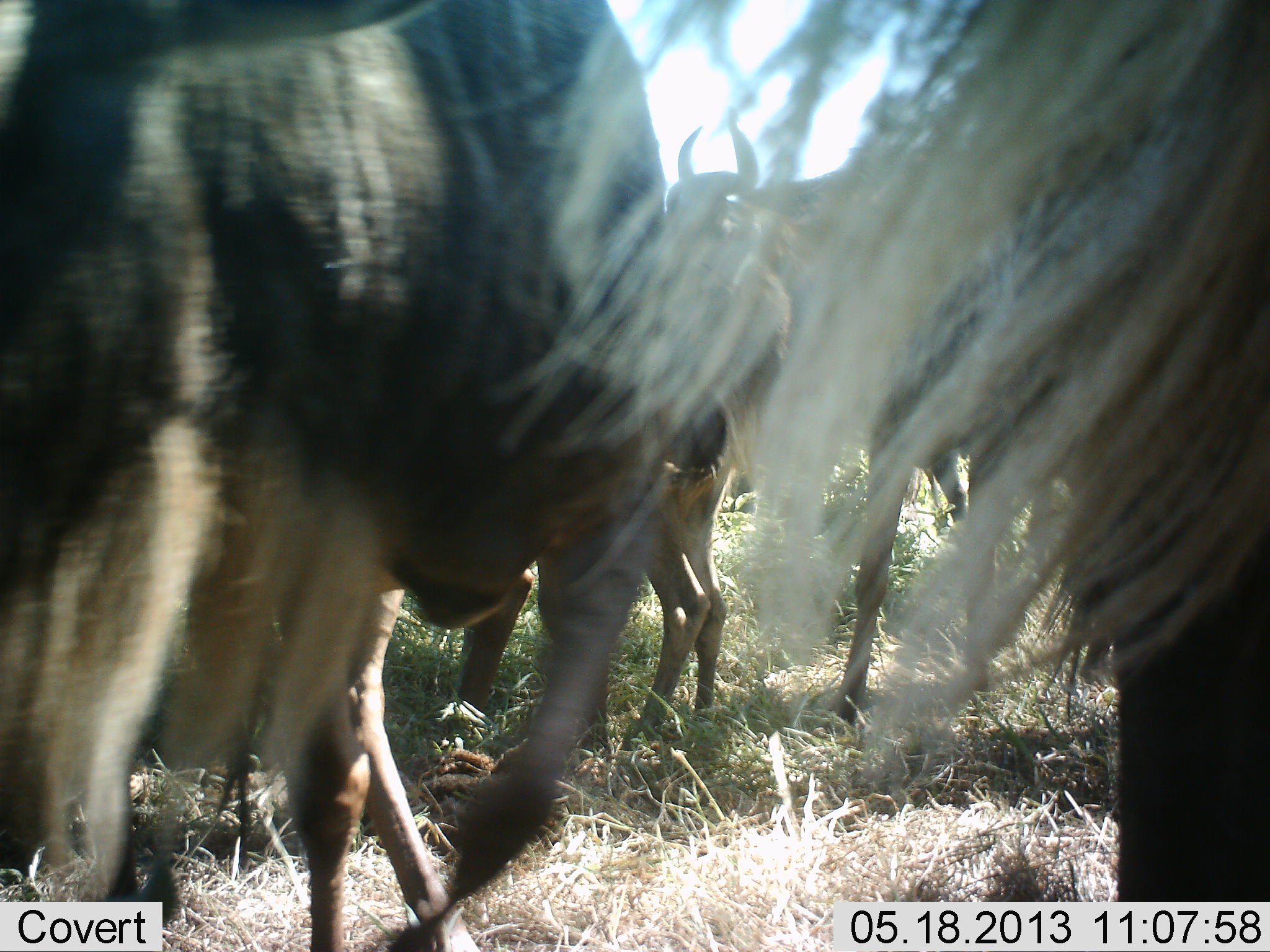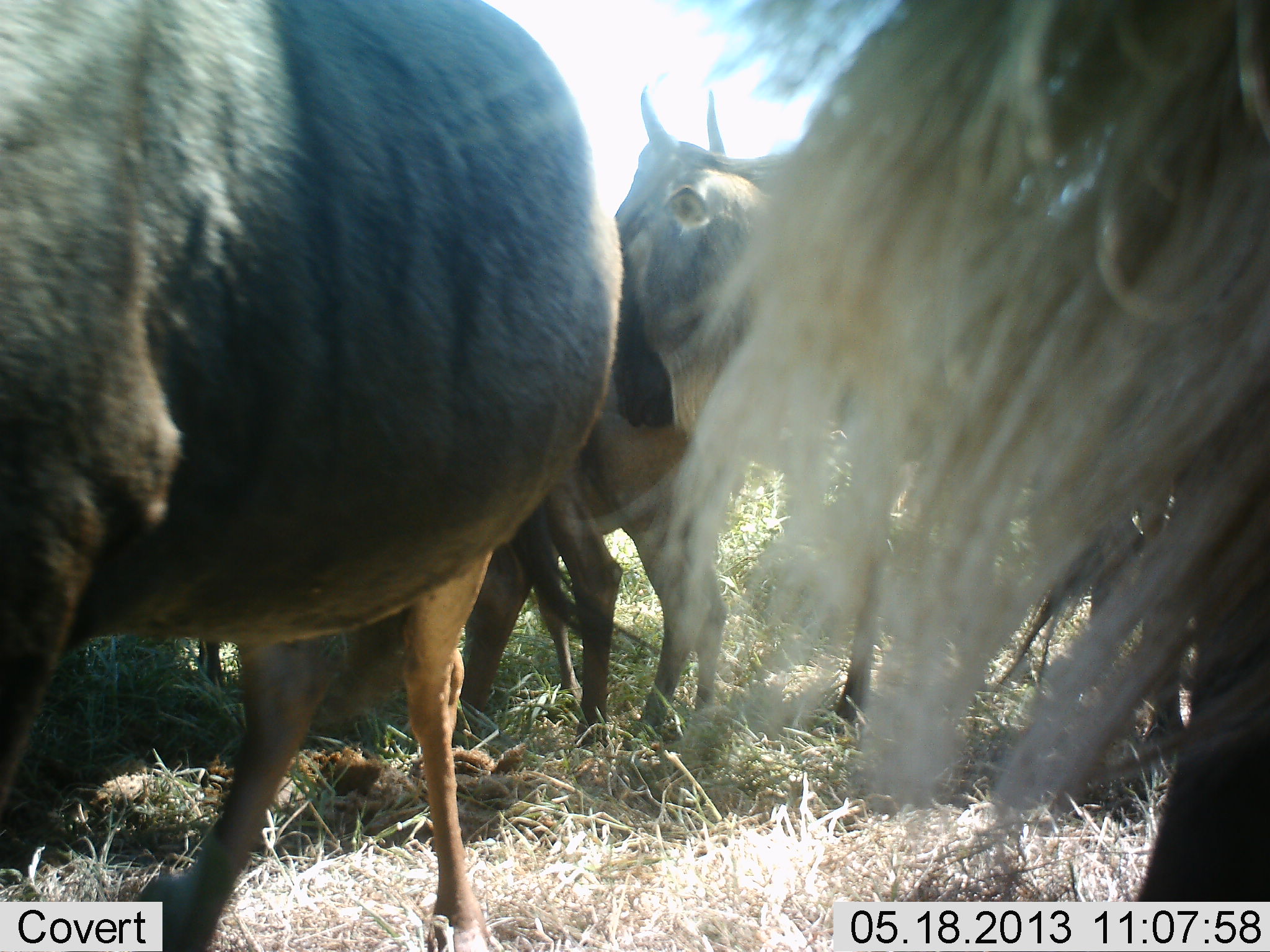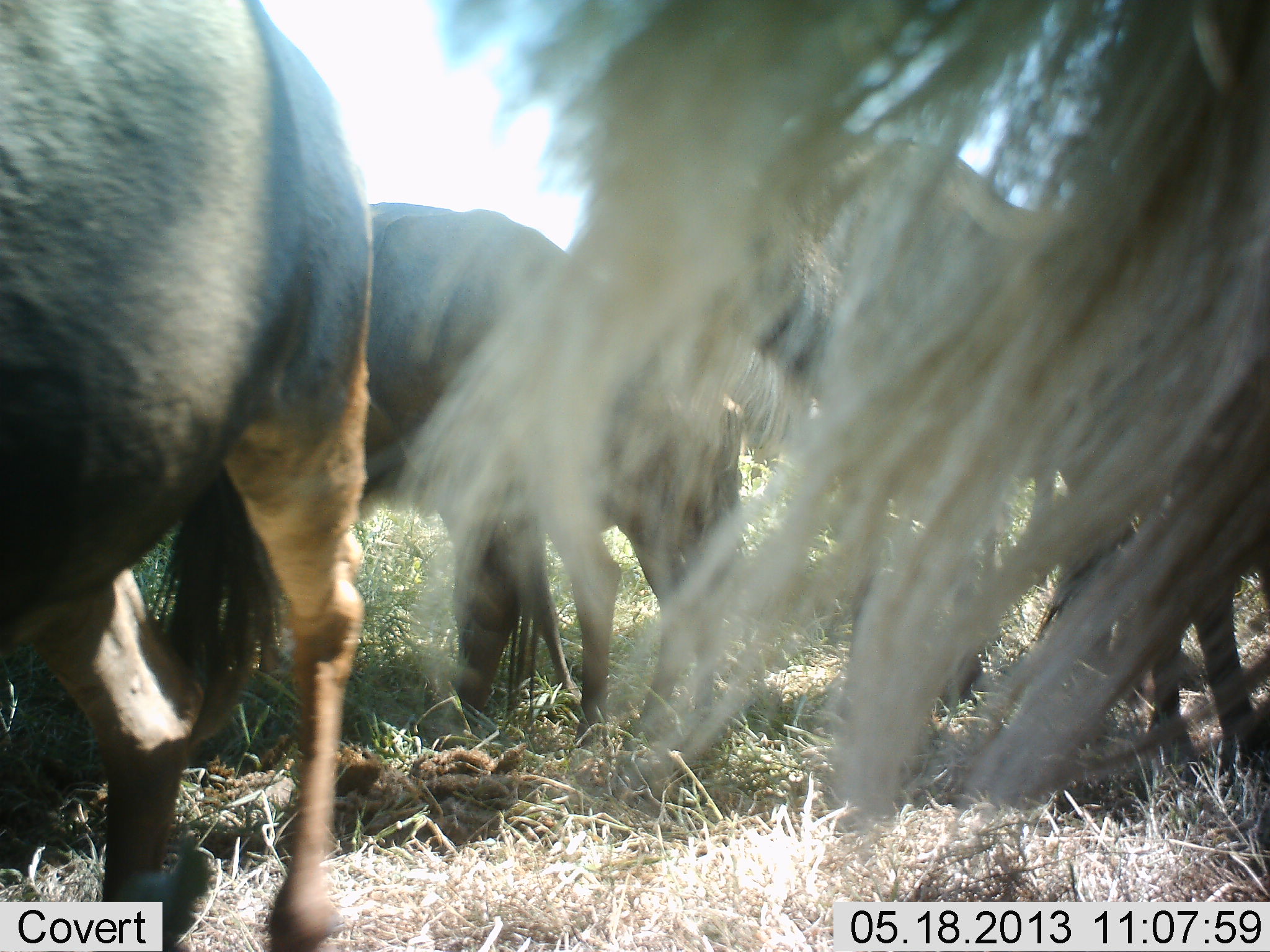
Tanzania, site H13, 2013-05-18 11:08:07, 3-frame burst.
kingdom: Animalia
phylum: Chordata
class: Mammalia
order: Artiodactyla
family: Bovidae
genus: Connochaetes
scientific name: Connochaetes taurinus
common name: blue wildebeest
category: wildebeest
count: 5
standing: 59%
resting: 6%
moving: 59%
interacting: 12%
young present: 6%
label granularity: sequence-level